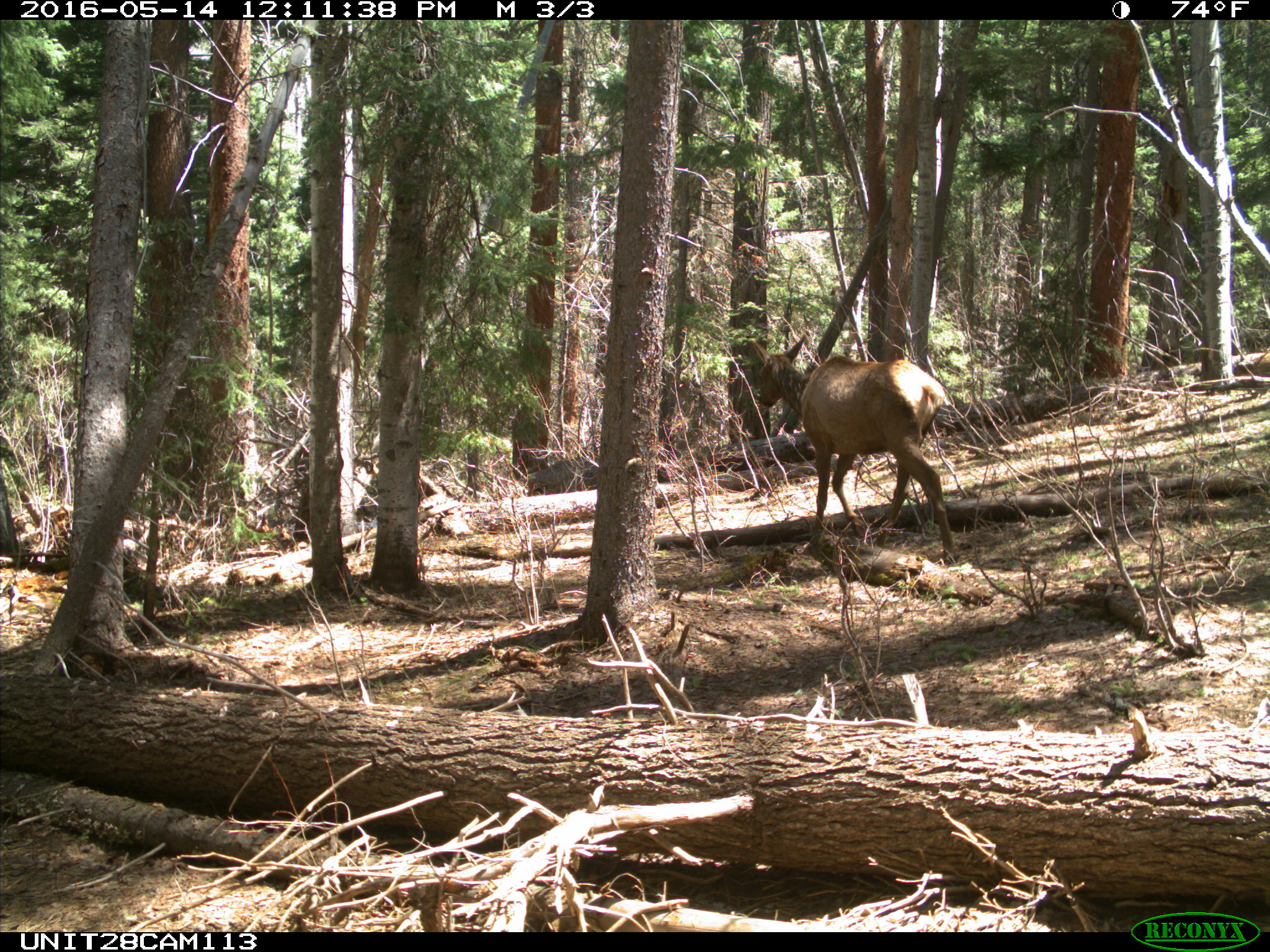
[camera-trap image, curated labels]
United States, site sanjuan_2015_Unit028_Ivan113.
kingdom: Animalia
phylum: Chordata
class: Mammalia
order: Artiodactyla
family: Cervidae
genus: Cervus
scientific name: Cervus elaphus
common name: red deer